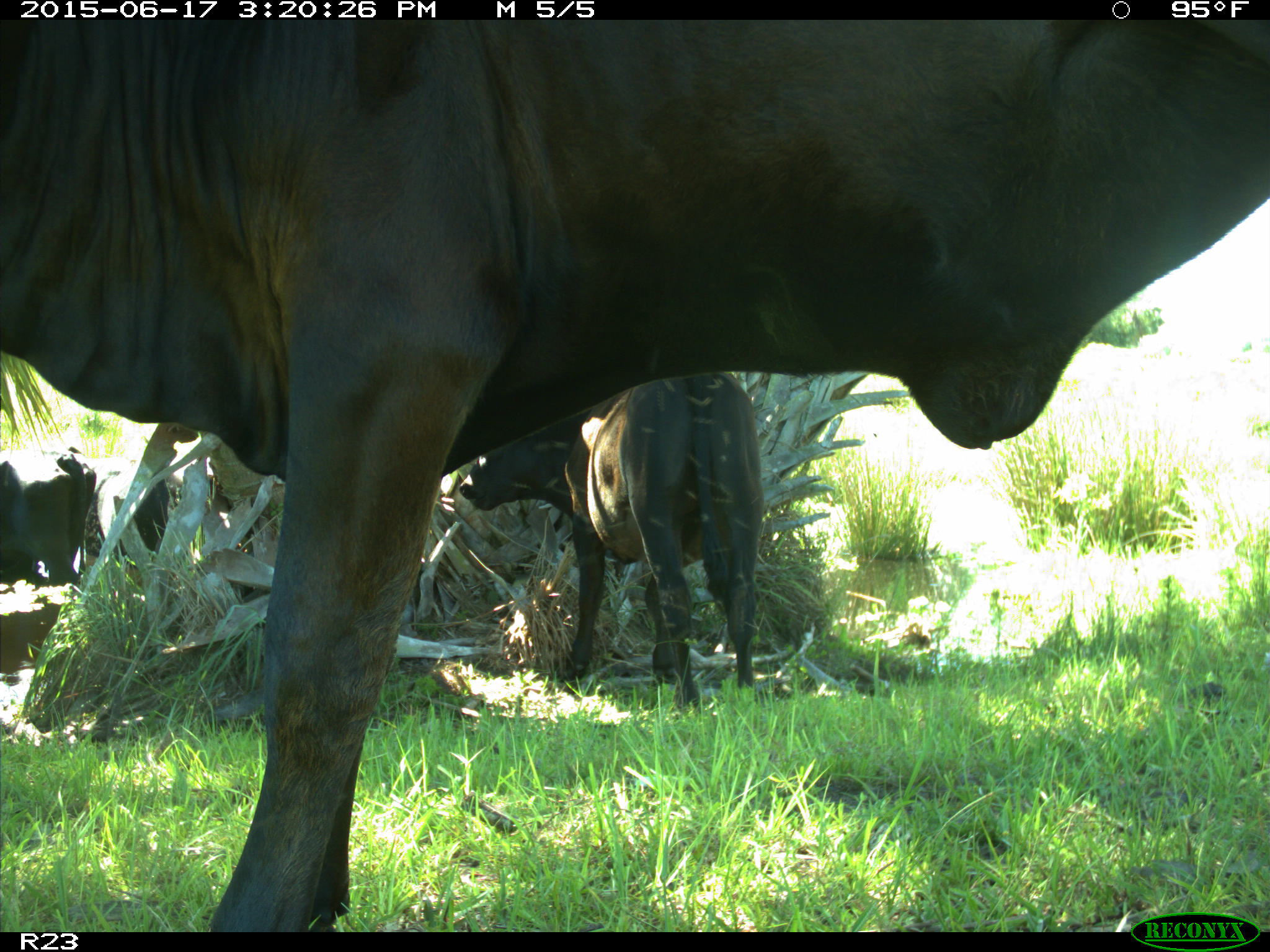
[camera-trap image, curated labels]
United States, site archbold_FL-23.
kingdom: Animalia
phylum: Chordata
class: Aves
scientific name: Aves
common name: birds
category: unidentified bird